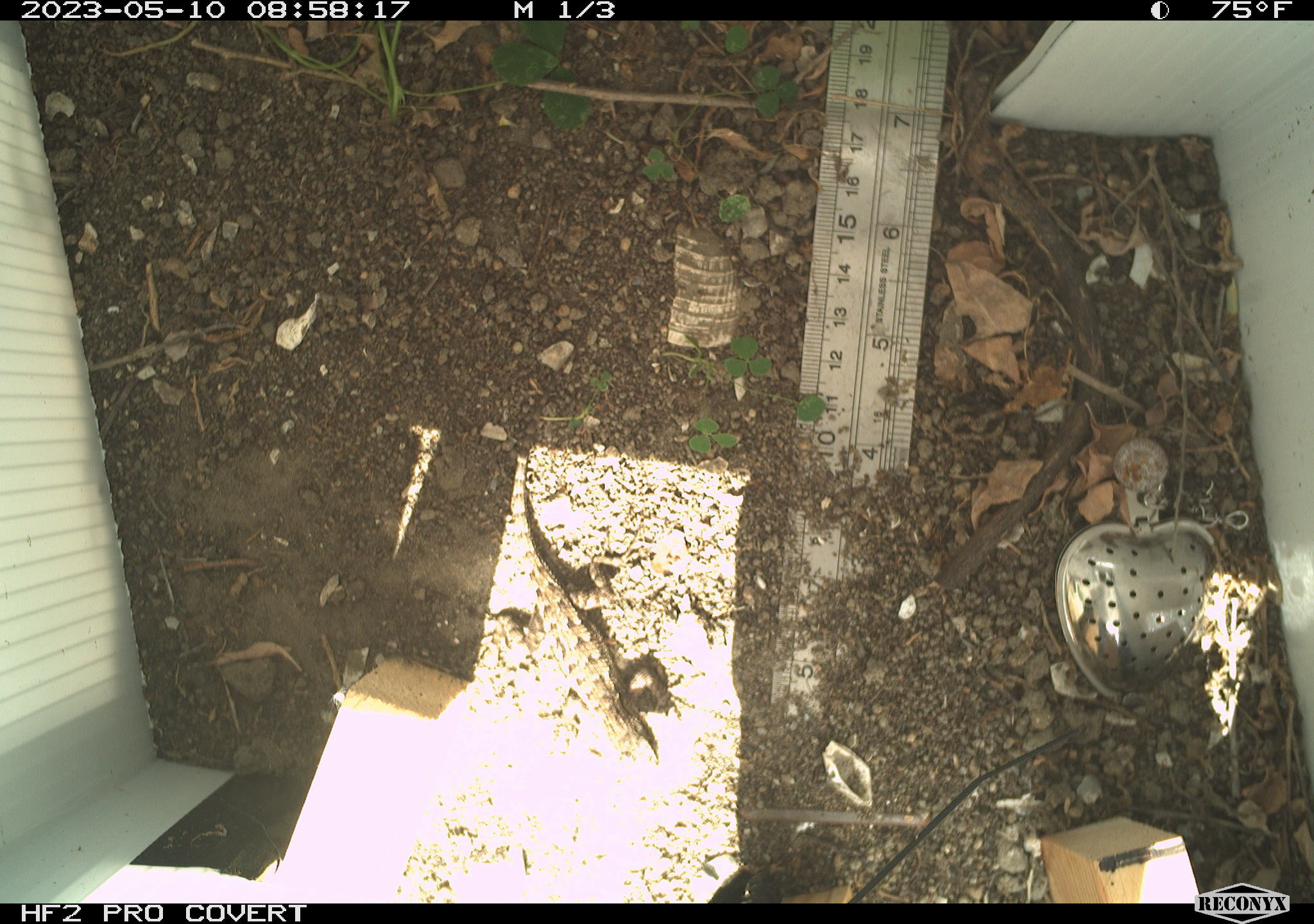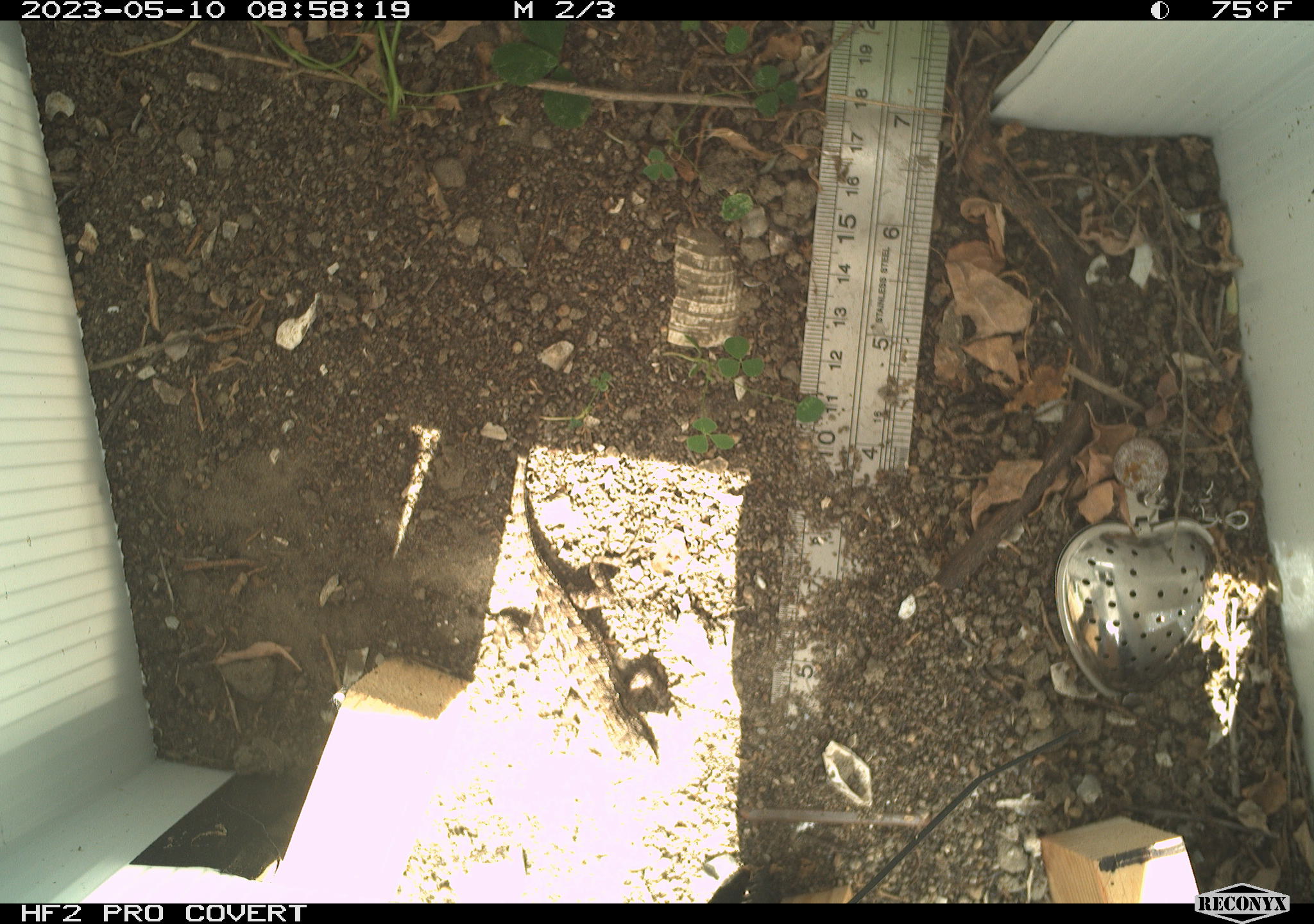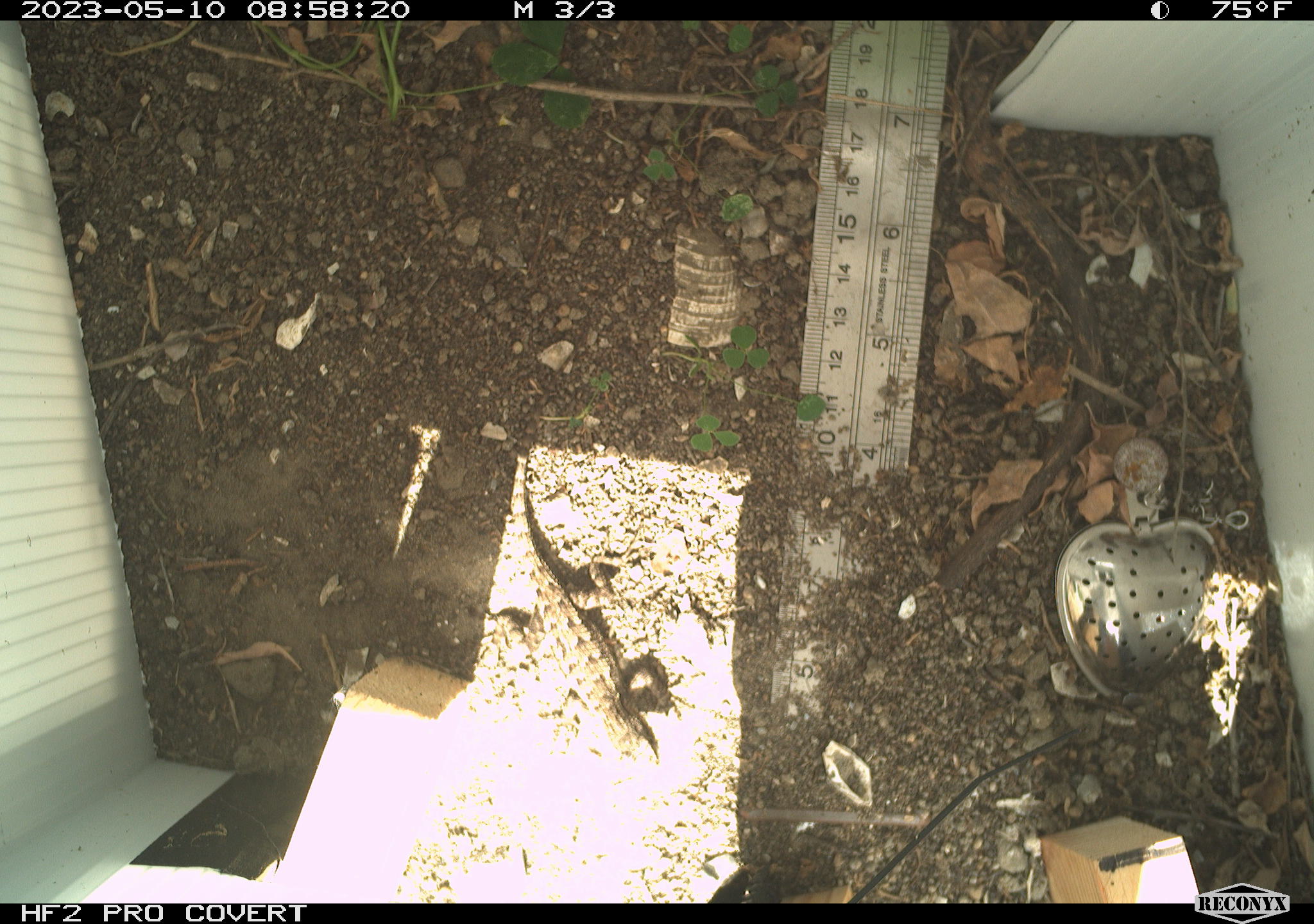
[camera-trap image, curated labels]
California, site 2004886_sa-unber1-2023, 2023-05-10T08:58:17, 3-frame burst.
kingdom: Animalia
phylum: Chordata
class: Reptilia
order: Squamata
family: Phrynosomatidae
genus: Sceloporus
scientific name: Sceloporus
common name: spiny lizards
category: sceloporus species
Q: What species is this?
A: Sceloporus species (spiny lizards) (Sceloporus).